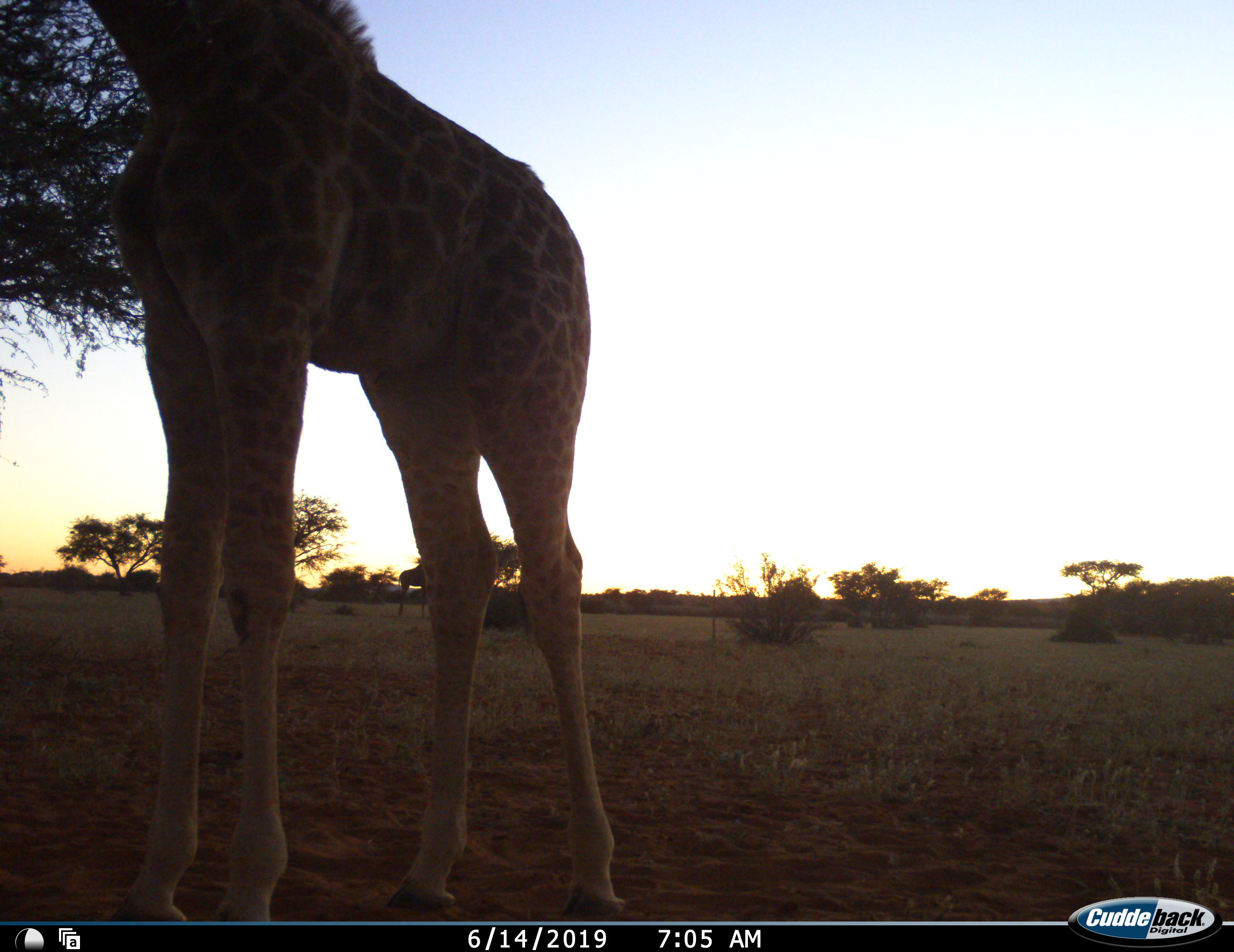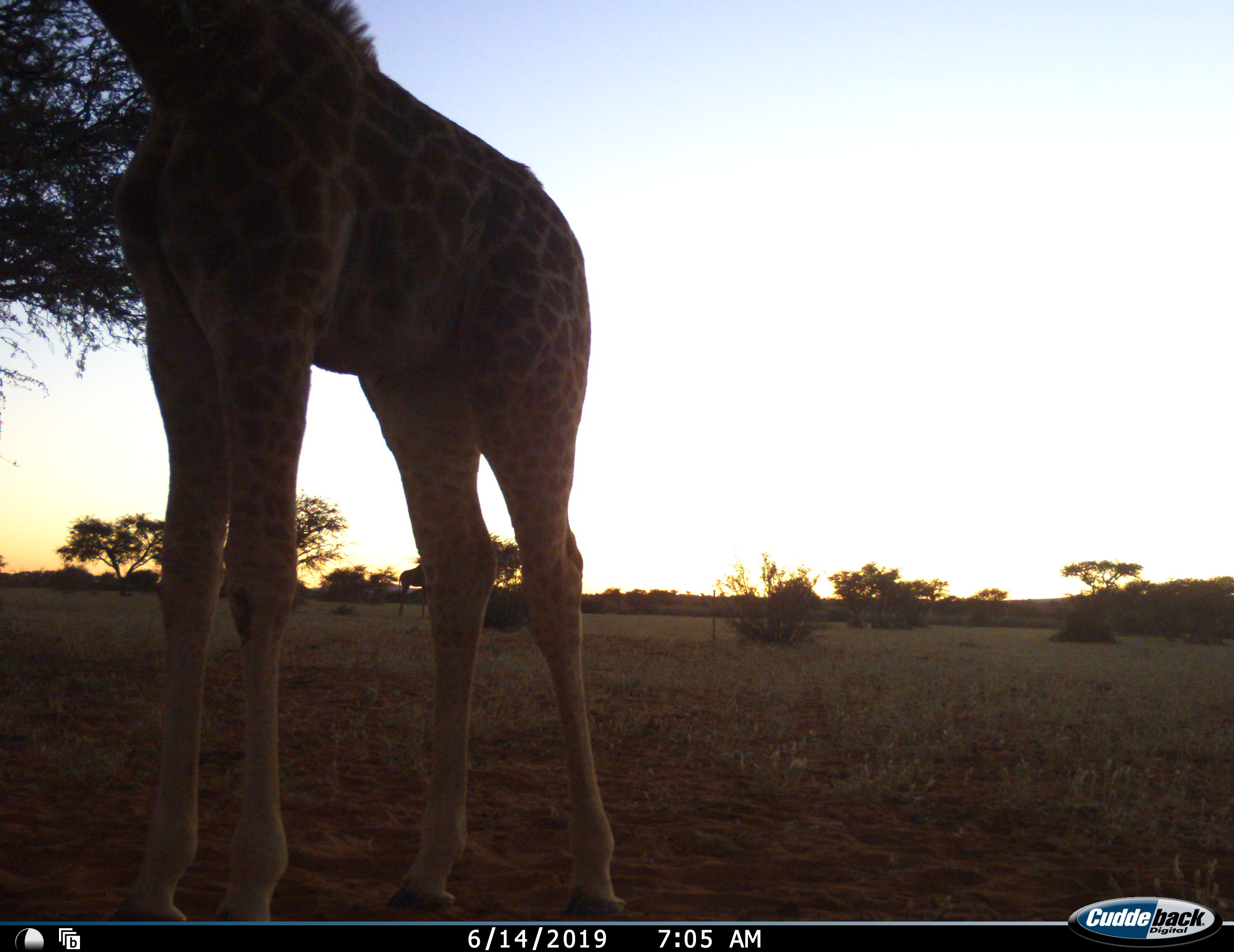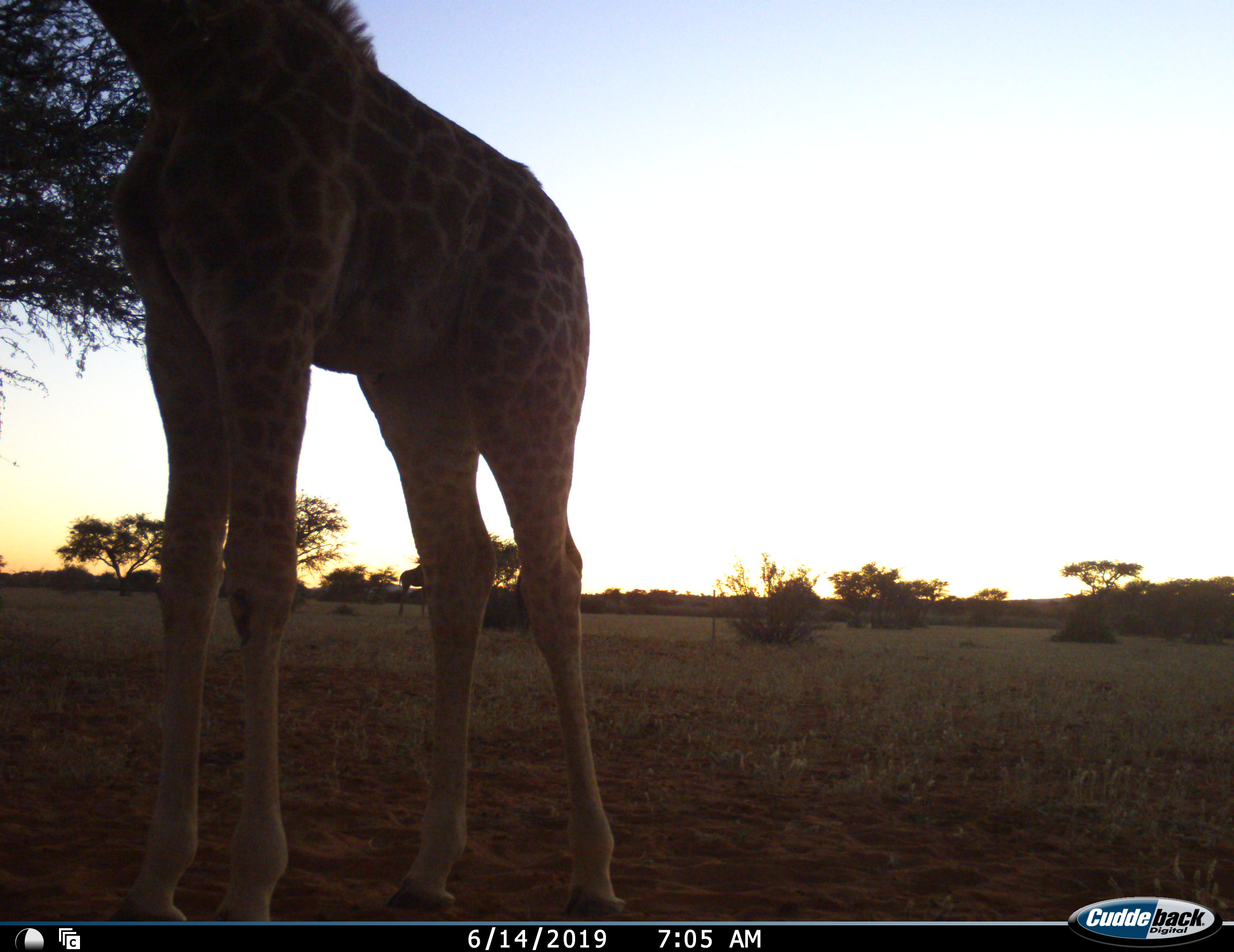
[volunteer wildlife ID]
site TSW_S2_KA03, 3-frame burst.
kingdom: Animalia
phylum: Chordata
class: Mammalia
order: Artiodactyla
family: Giraffidae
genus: Giraffa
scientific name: Giraffa camelopardalis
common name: giraffe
Giraffe (Giraffa camelopardalis), count 1. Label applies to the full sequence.